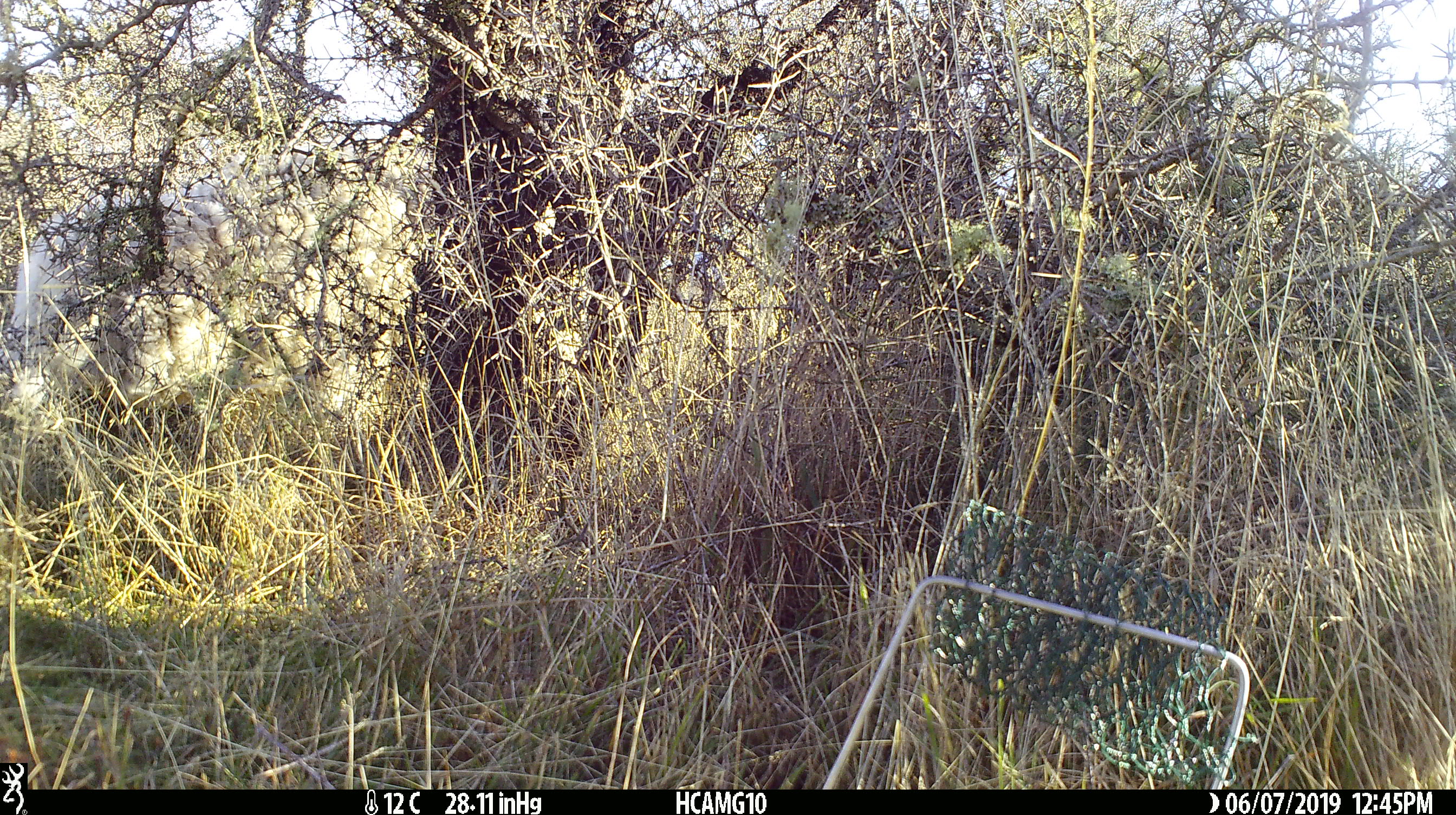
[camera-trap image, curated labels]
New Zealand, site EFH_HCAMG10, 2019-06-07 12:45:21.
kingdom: Animalia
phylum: Chordata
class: Mammalia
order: Artiodactyla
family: Bovidae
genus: Ovis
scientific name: Ovis aries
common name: domestic sheep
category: sheep